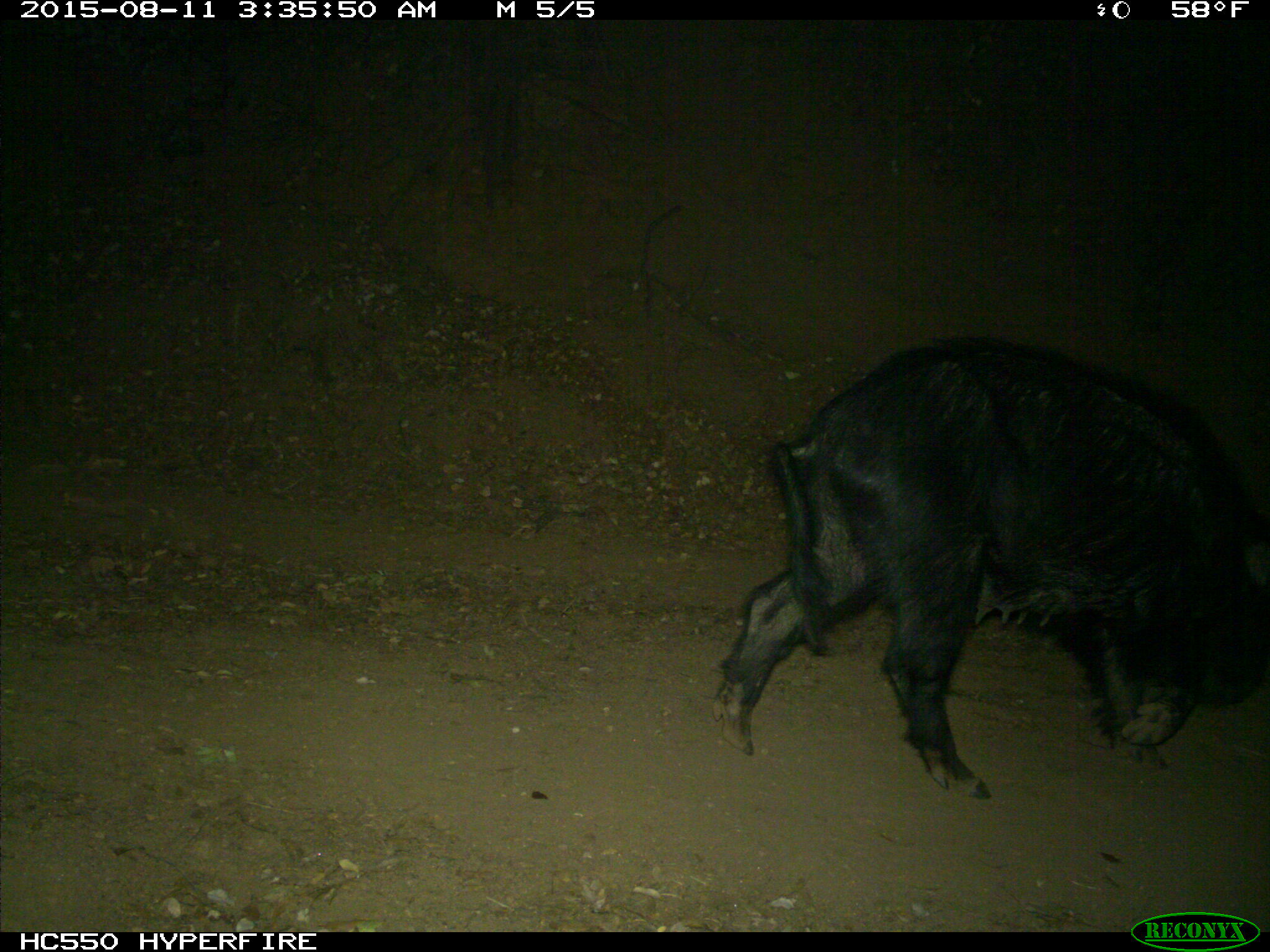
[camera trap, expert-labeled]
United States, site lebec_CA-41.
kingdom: Animalia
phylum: Chordata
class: Mammalia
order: Artiodactyla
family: Suidae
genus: Sus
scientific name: Sus scrofa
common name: wild boar